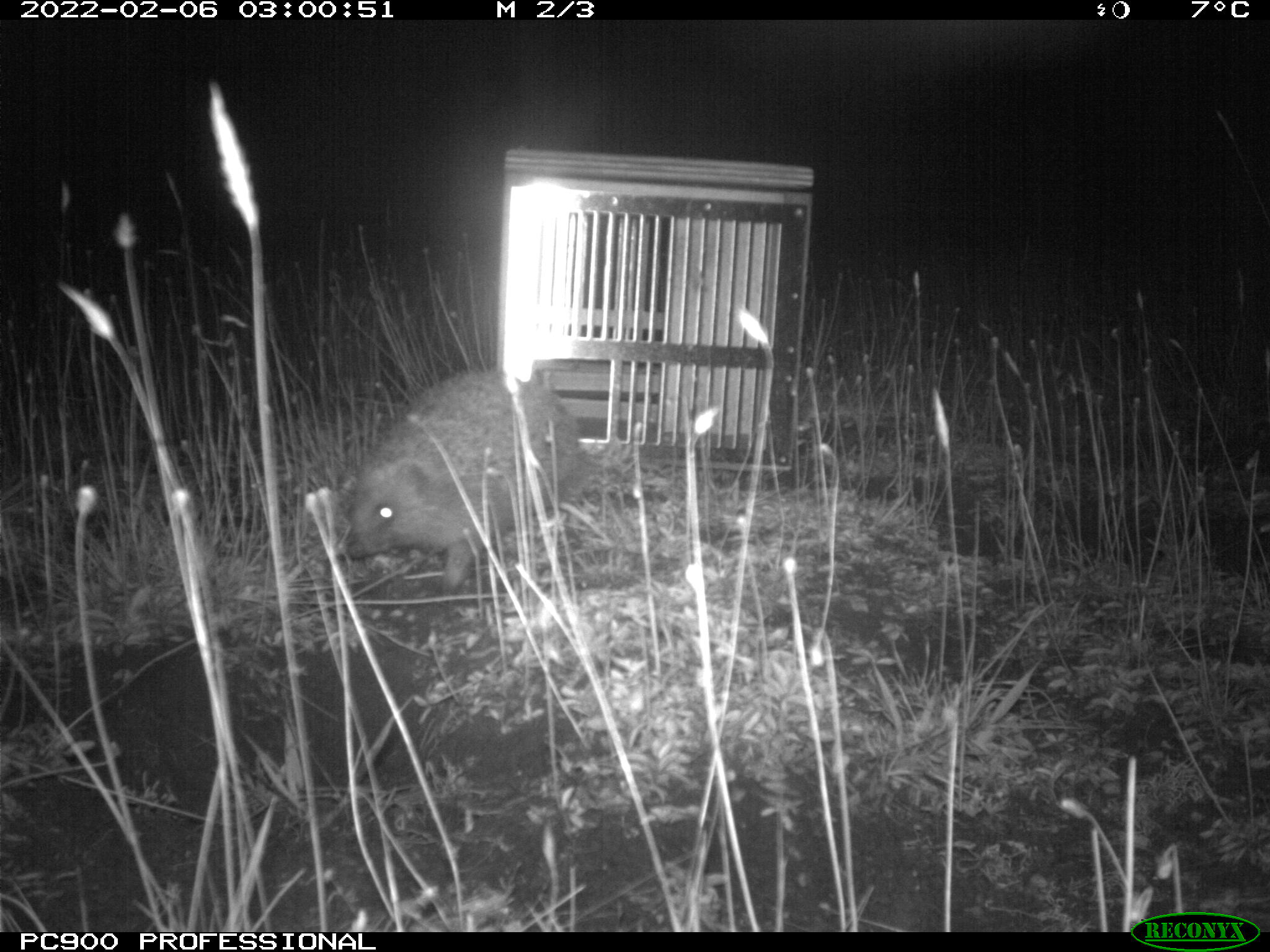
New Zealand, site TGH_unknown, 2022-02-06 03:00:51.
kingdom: Animalia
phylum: Chordata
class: Mammalia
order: Eulipotyphla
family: Erinaceidae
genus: Erinaceus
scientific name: Erinaceus europaeus europaeus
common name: european hedgehog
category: hedgehog